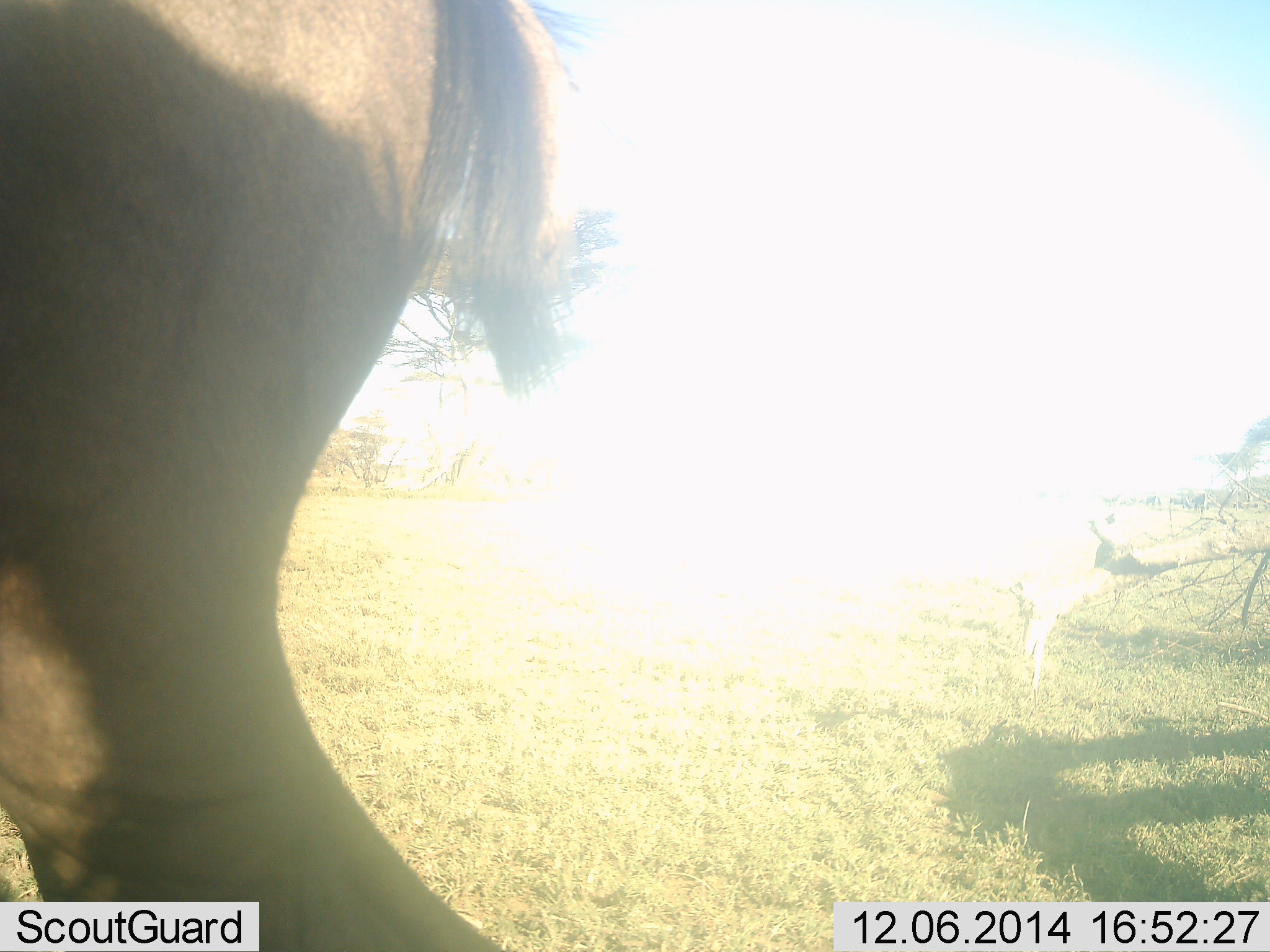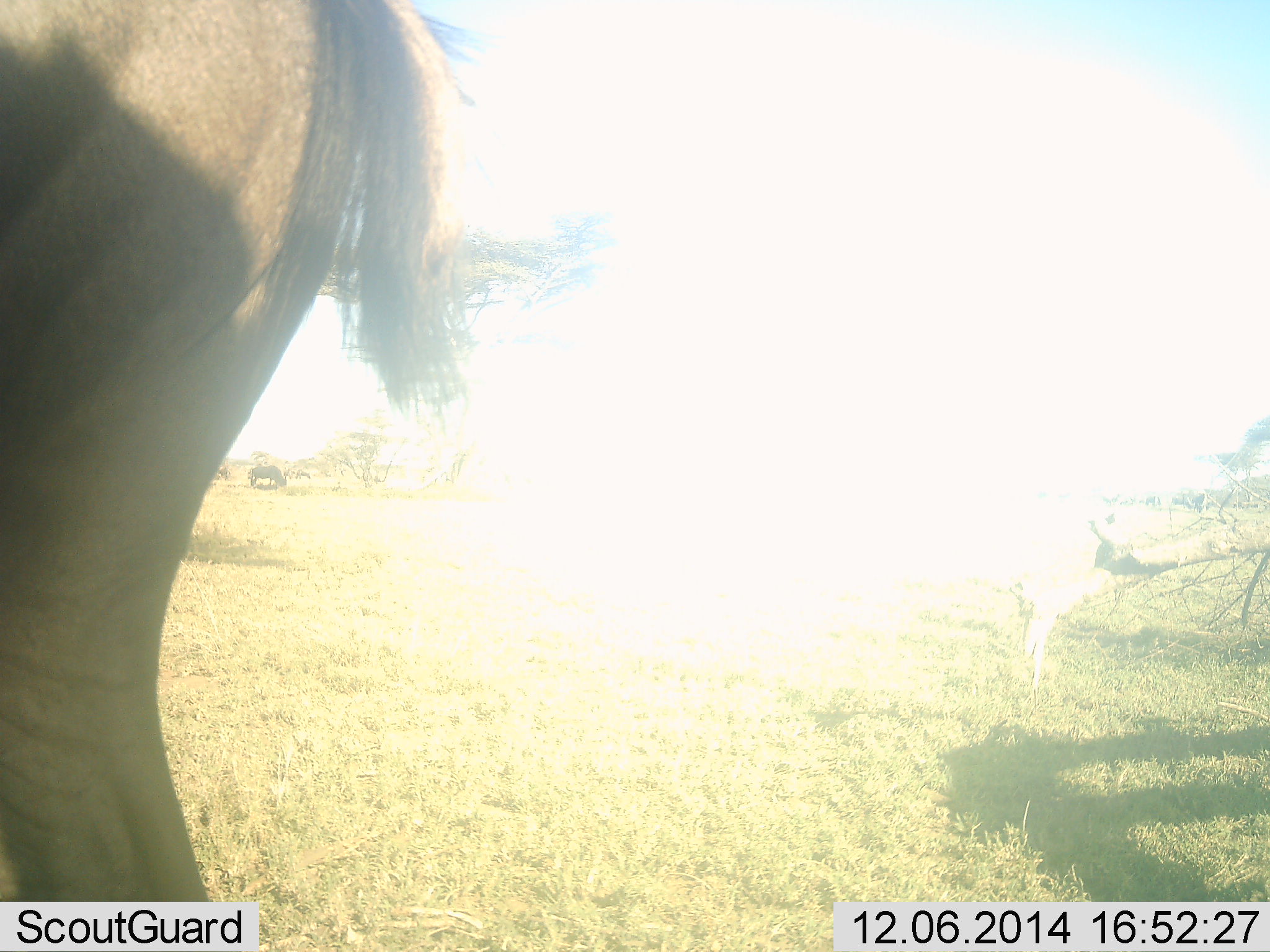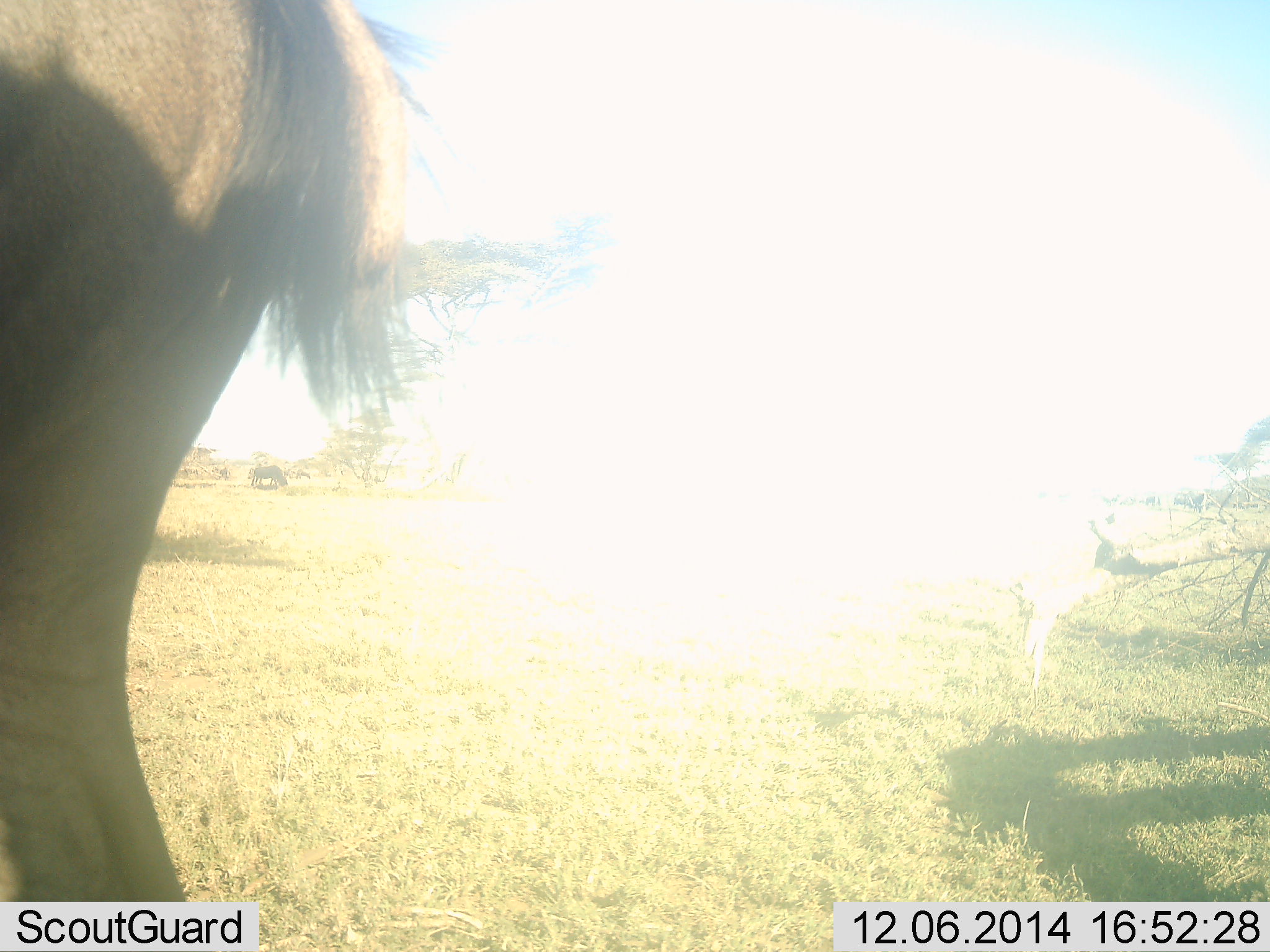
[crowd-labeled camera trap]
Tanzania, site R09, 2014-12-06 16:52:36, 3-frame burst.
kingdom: Animalia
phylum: Chordata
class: Mammalia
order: Artiodactyla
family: Bovidae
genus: Connochaetes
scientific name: Connochaetes taurinus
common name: blue wildebeest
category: wildebeest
Wildebeest (blue wildebeest) (Connochaetes taurinus), count 1. Behavior (volunteer vote fractions): standing 60%, resting 0%, moving 40%, interacting 0%. Young present (vote fraction): 0%. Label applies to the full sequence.